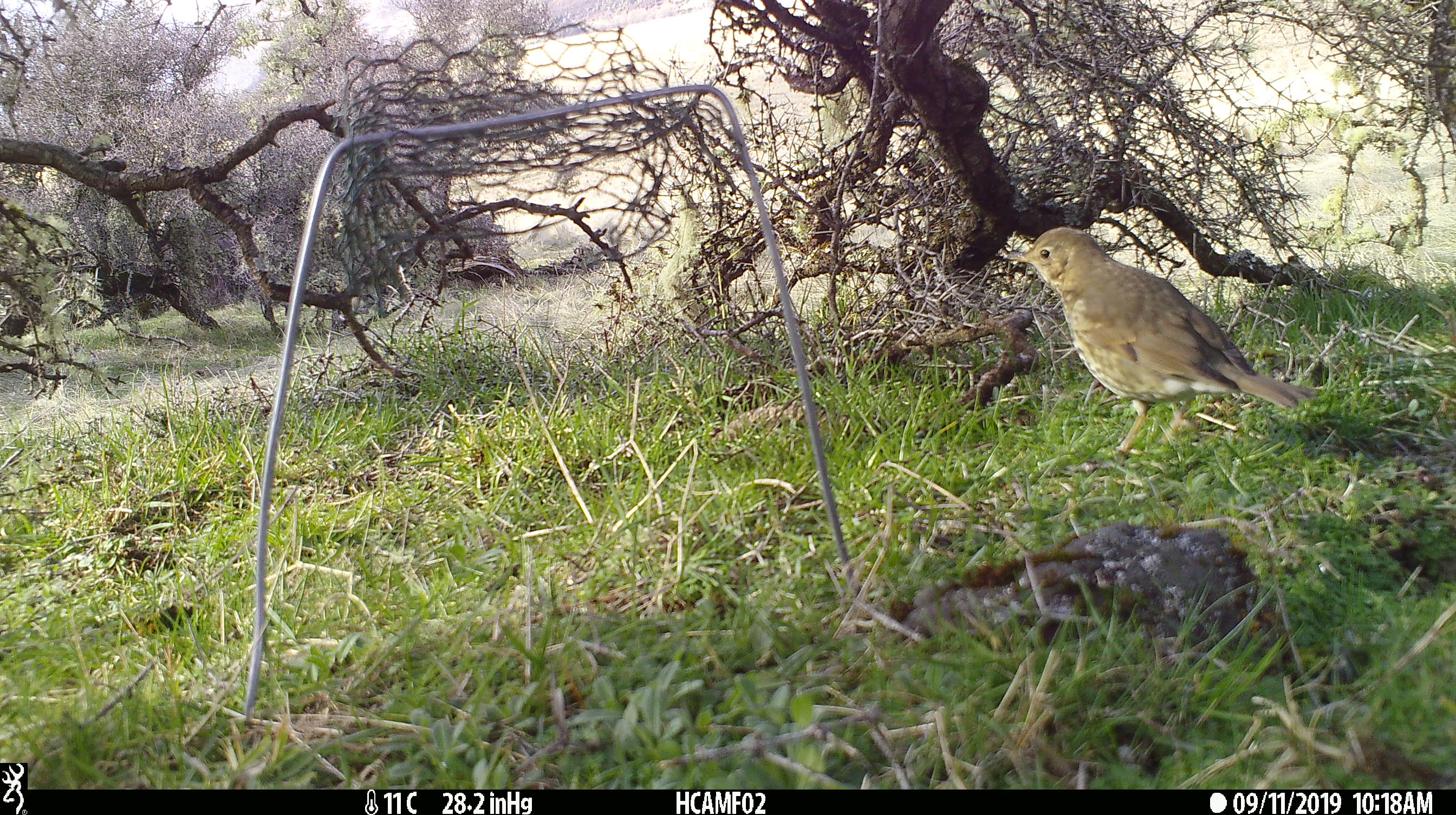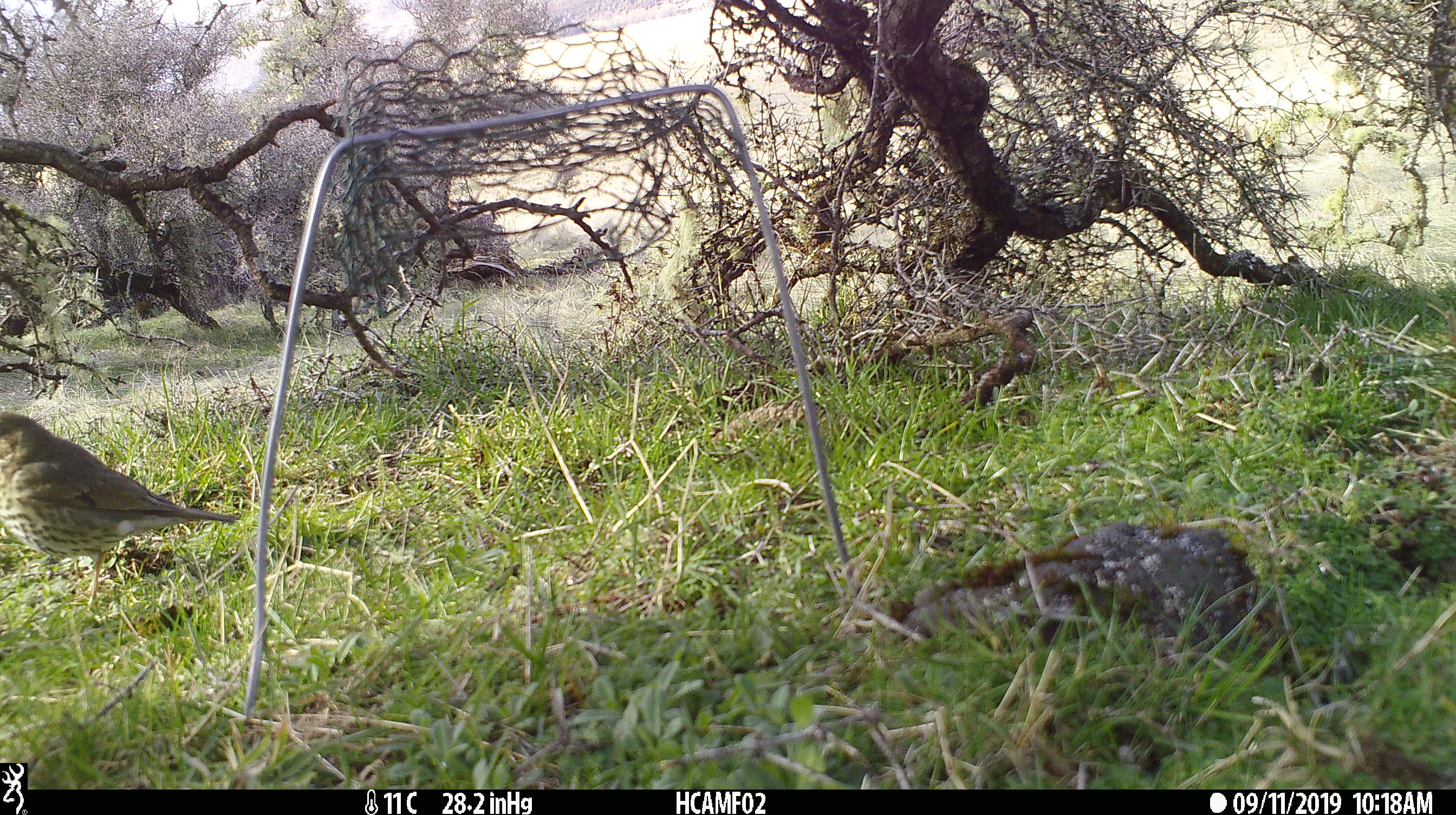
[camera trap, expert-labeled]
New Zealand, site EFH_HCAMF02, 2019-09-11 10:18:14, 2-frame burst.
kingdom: Animalia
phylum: Chordata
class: Aves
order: Passeriformes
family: Turdidae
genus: Turdus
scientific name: Turdus philomelos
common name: song thrush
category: thrush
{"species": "thrush (song thrush) (Turdus philomelos)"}